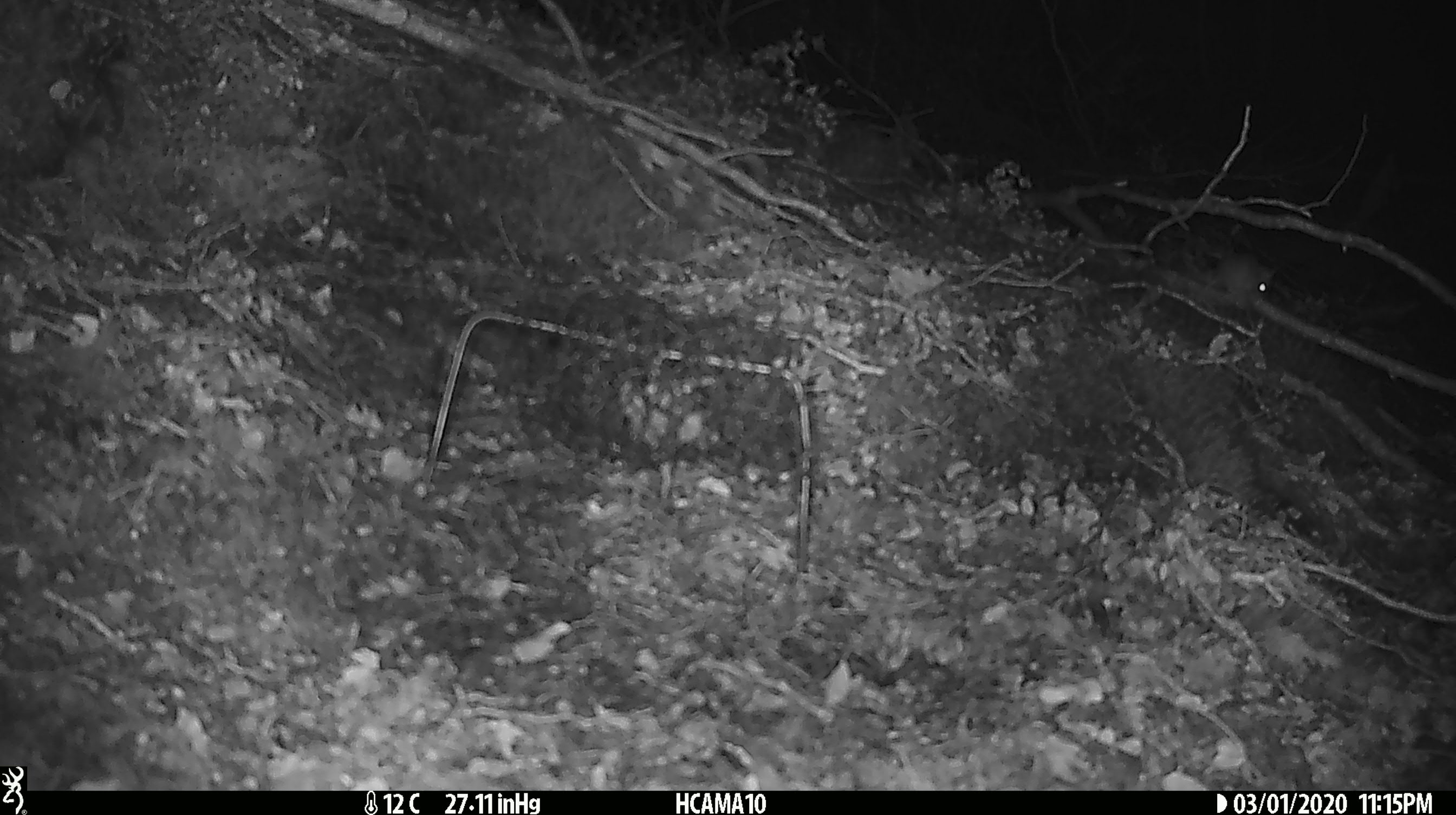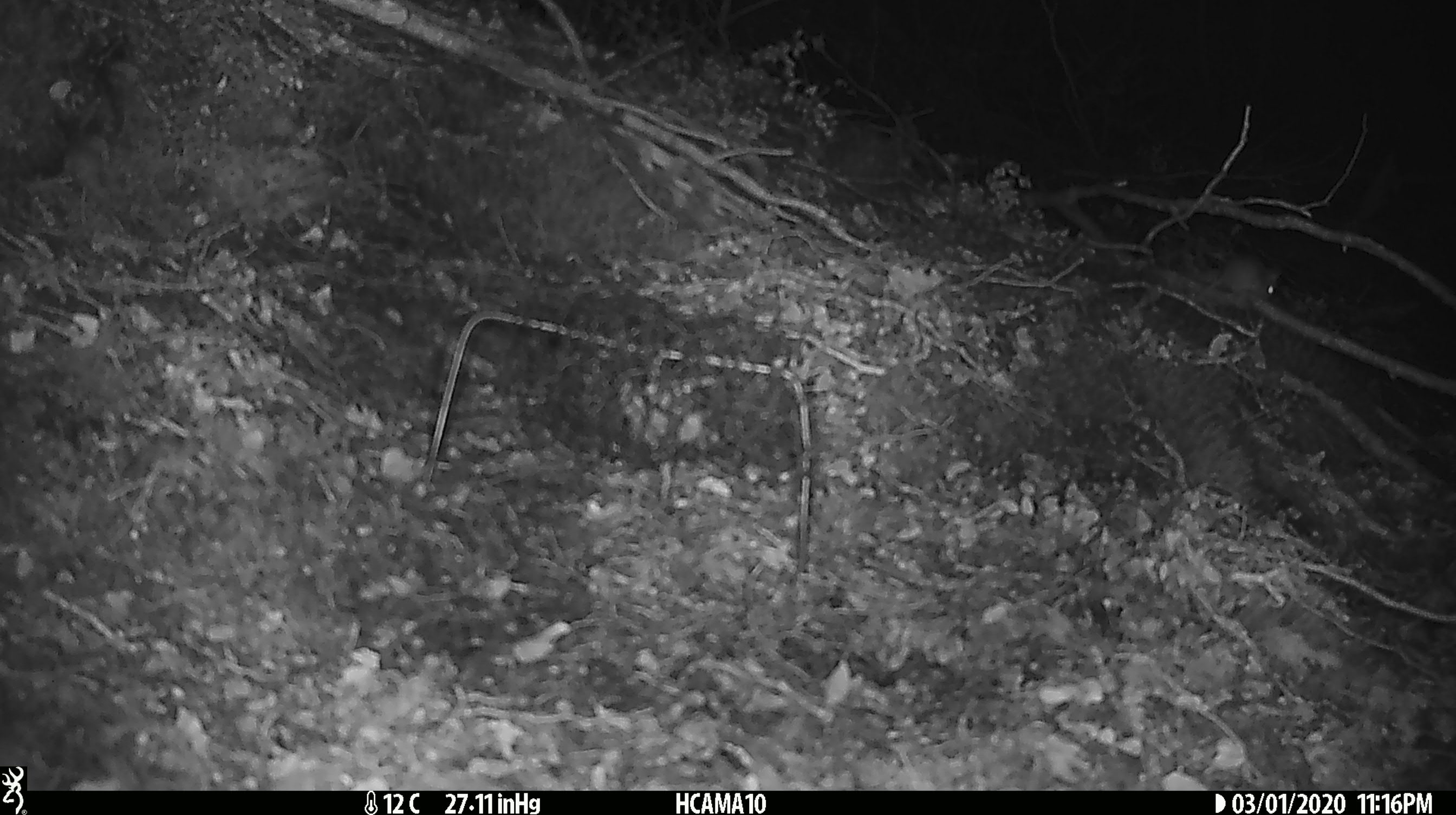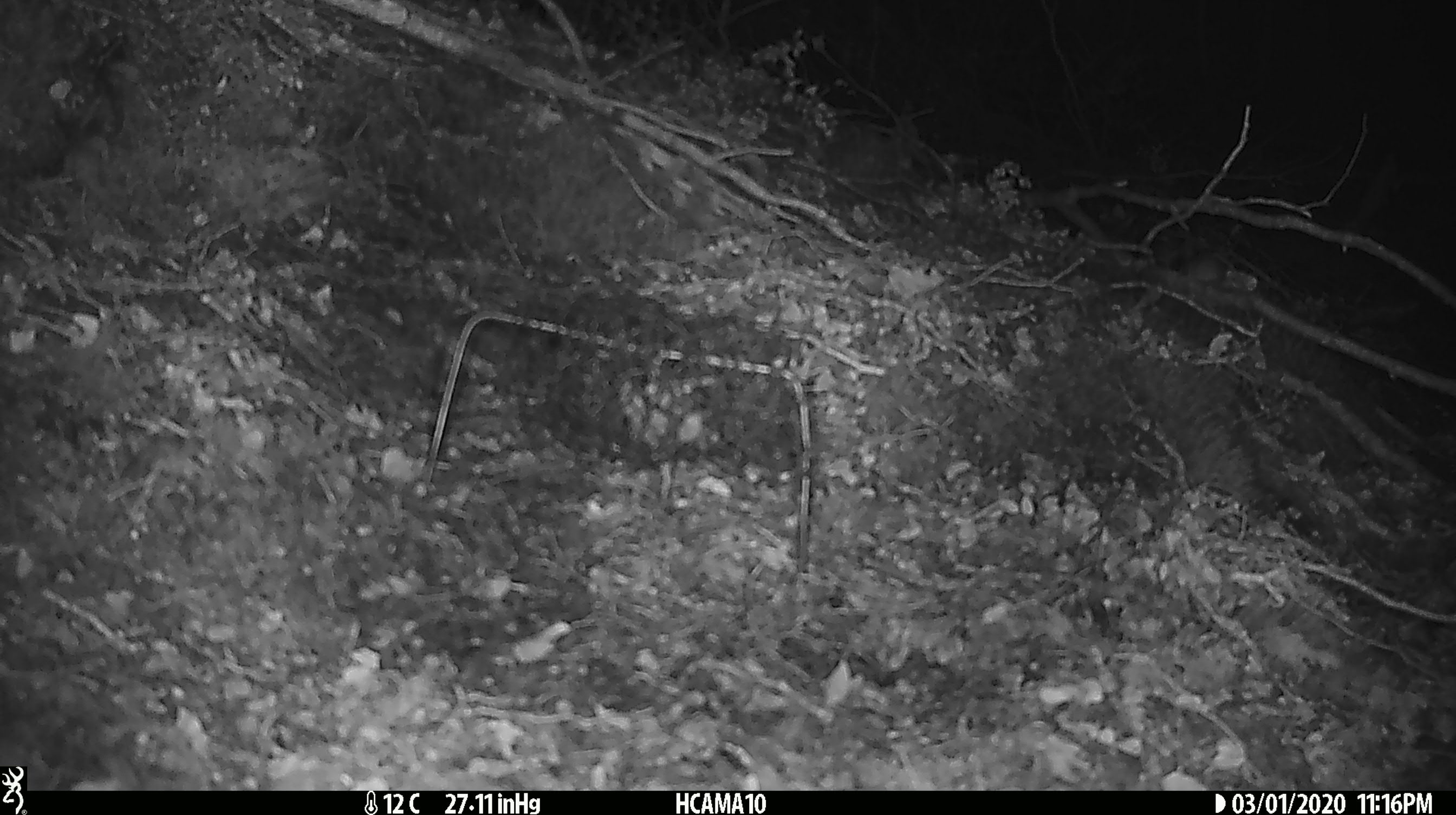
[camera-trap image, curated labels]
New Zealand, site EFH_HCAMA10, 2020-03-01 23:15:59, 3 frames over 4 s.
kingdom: Animalia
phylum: Chordata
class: Mammalia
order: Rodentia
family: Muridae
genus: Mus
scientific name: Mus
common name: mouse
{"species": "mouse (Mus)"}